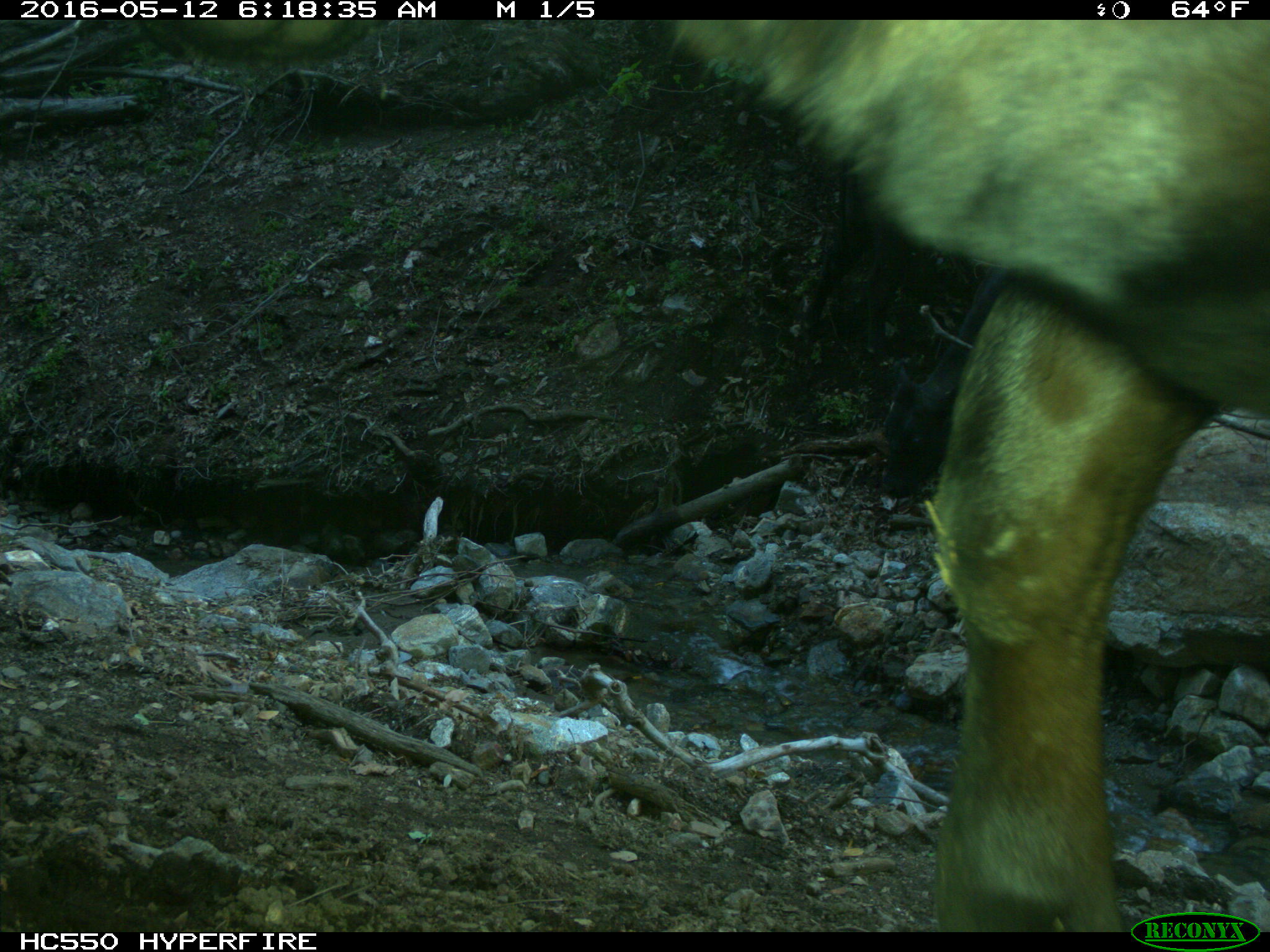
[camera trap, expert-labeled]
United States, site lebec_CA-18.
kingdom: Animalia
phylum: Chordata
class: Mammalia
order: Artiodactyla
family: Bovidae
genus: Bos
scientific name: Bos taurus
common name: domestic cow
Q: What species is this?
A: Bos taurus (domestic cow).